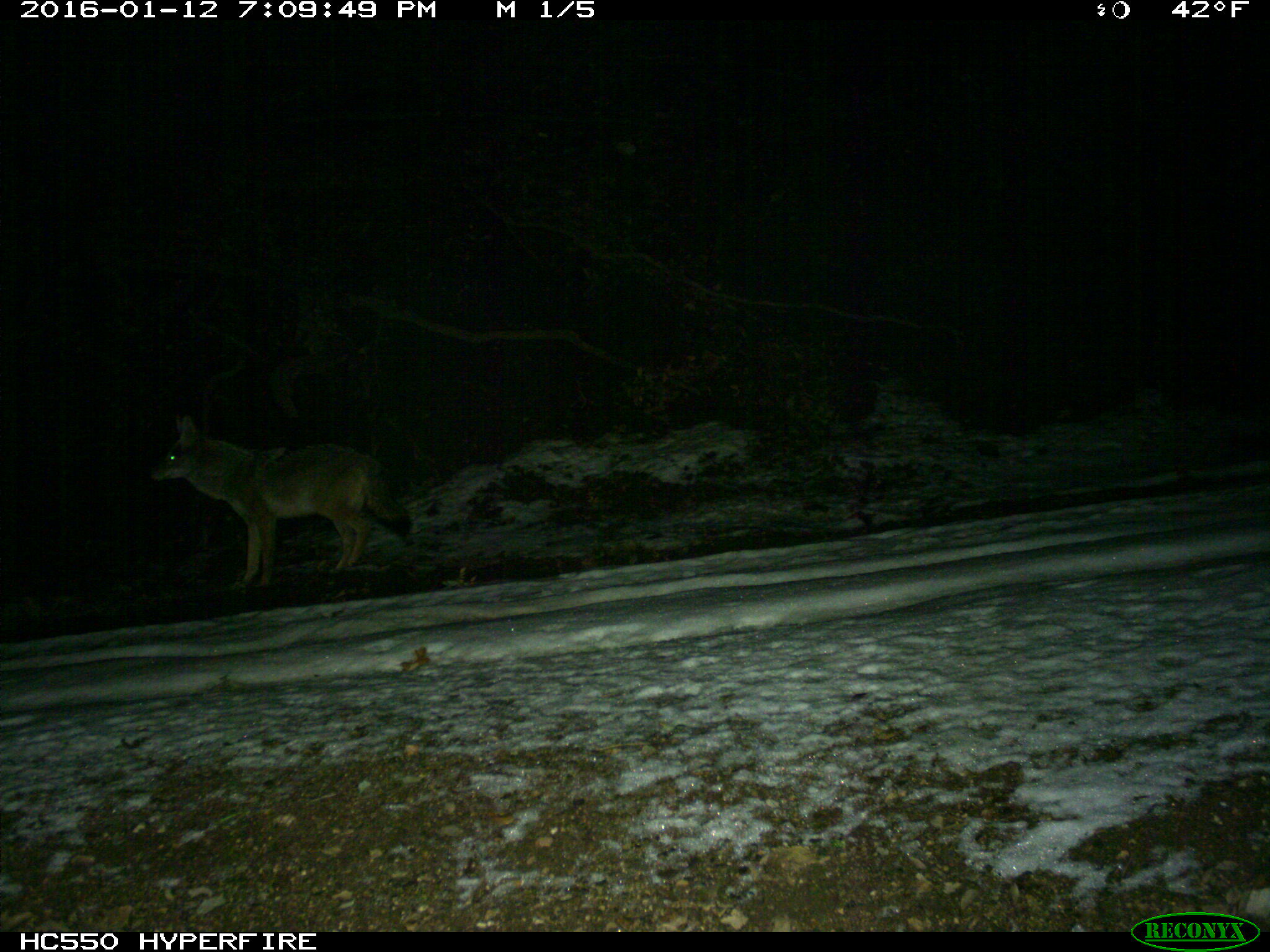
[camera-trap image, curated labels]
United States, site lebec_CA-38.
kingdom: Animalia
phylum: Chordata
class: Mammalia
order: Carnivora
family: Canidae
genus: Canis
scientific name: Canis latrans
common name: coyote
Canis latrans (coyote).